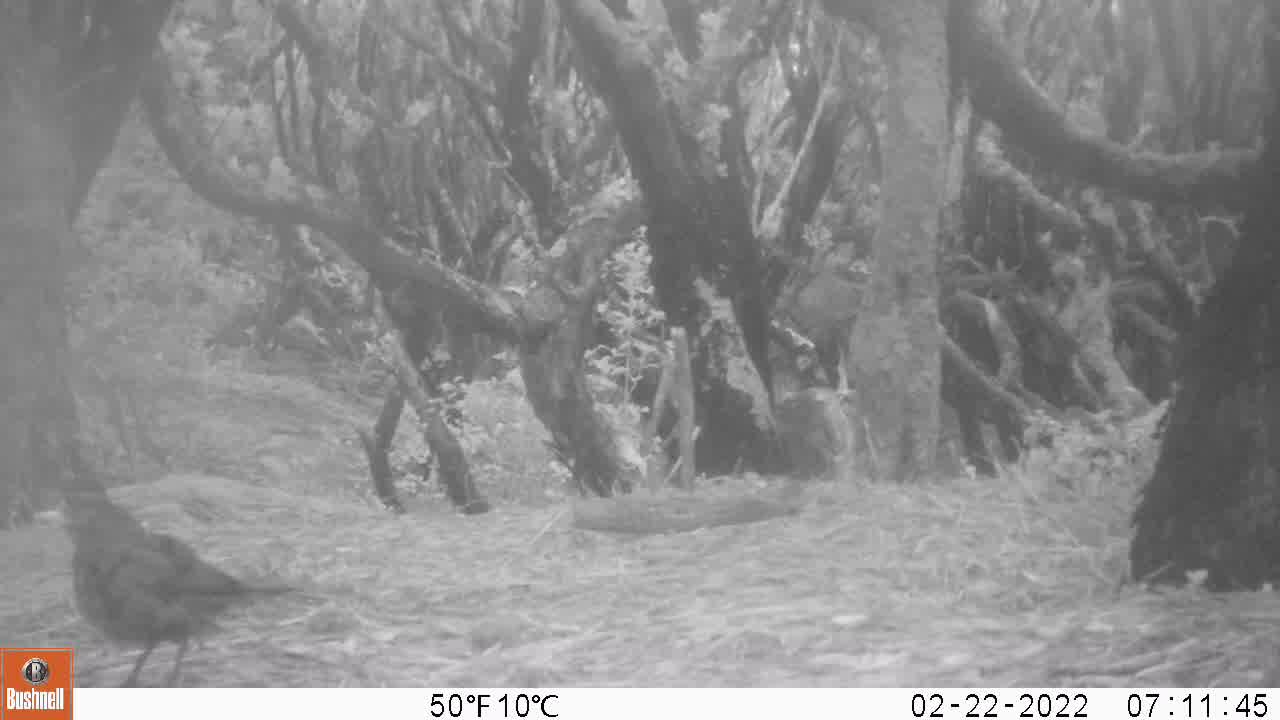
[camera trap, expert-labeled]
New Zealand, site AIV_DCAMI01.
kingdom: Animalia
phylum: Chordata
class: Aves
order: Passeriformes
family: Turdidae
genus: Turdus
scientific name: Turdus merula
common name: eurasian blackbird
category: blackbird